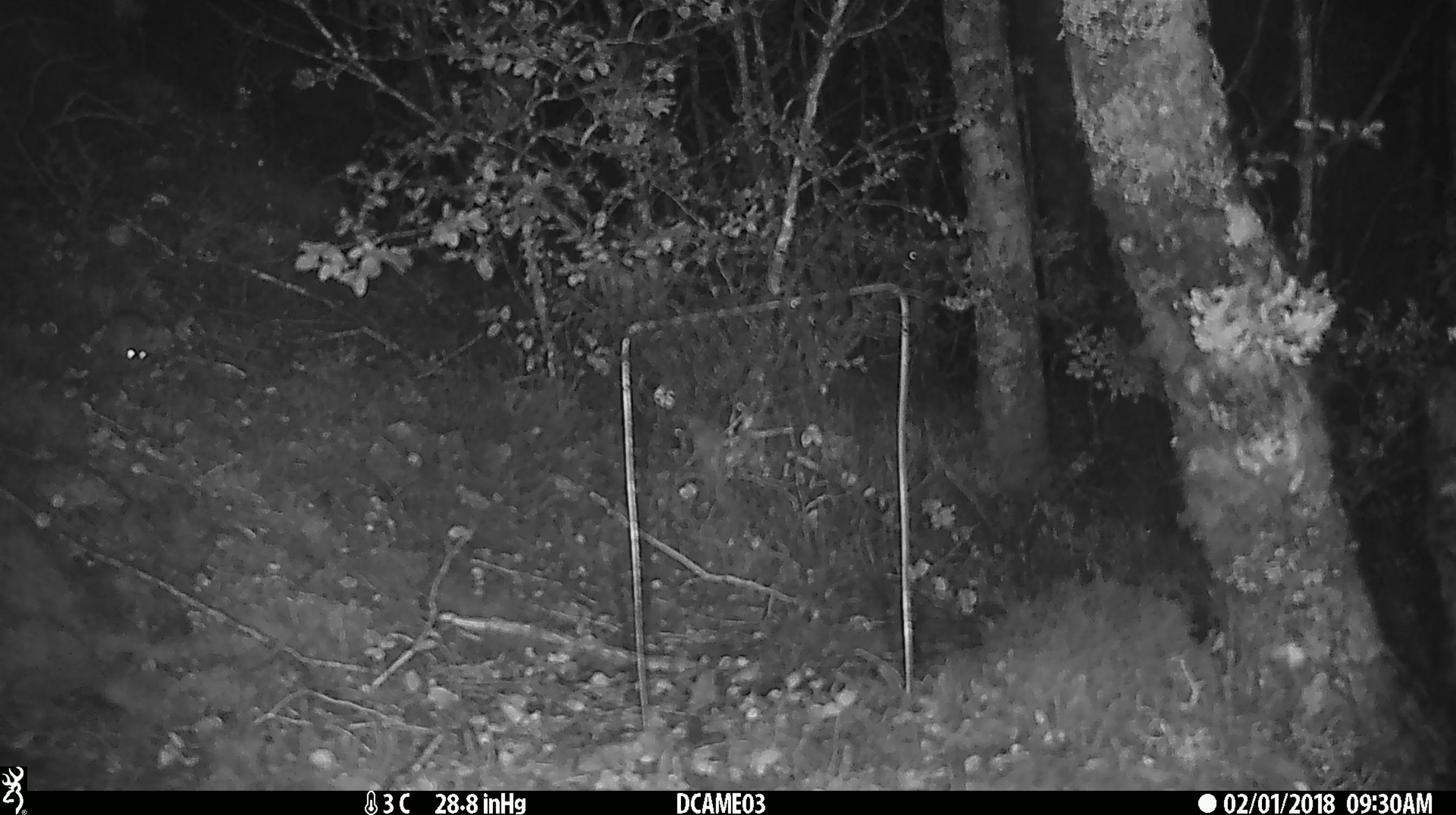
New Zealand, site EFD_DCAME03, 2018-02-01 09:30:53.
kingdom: Animalia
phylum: Chordata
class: Mammalia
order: Rodentia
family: Muridae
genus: Mus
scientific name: Mus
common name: mouse